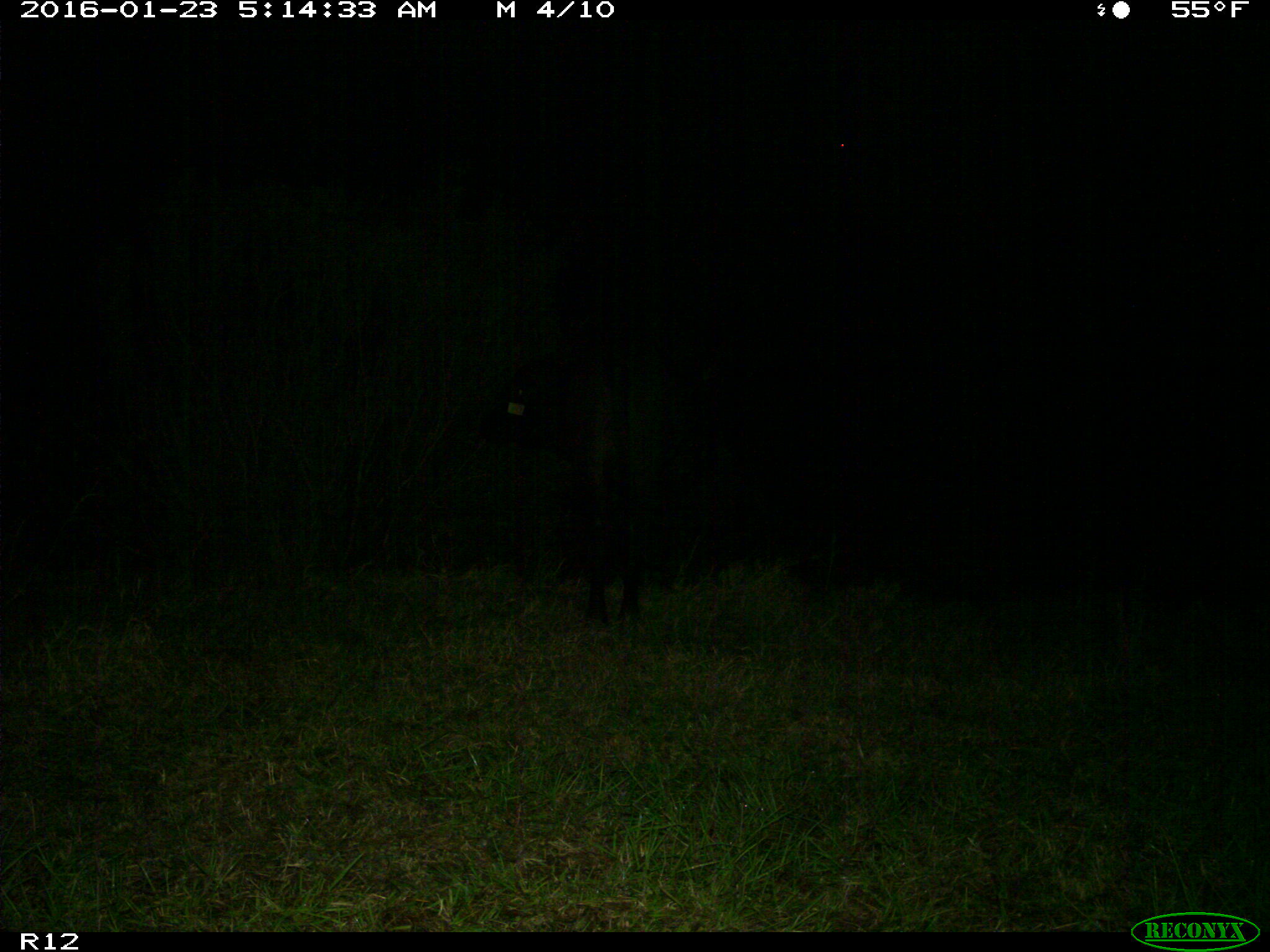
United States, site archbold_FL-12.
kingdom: Animalia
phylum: Chordata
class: Mammalia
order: Artiodactyla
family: Bovidae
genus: Bos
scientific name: Bos taurus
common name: domestic cow